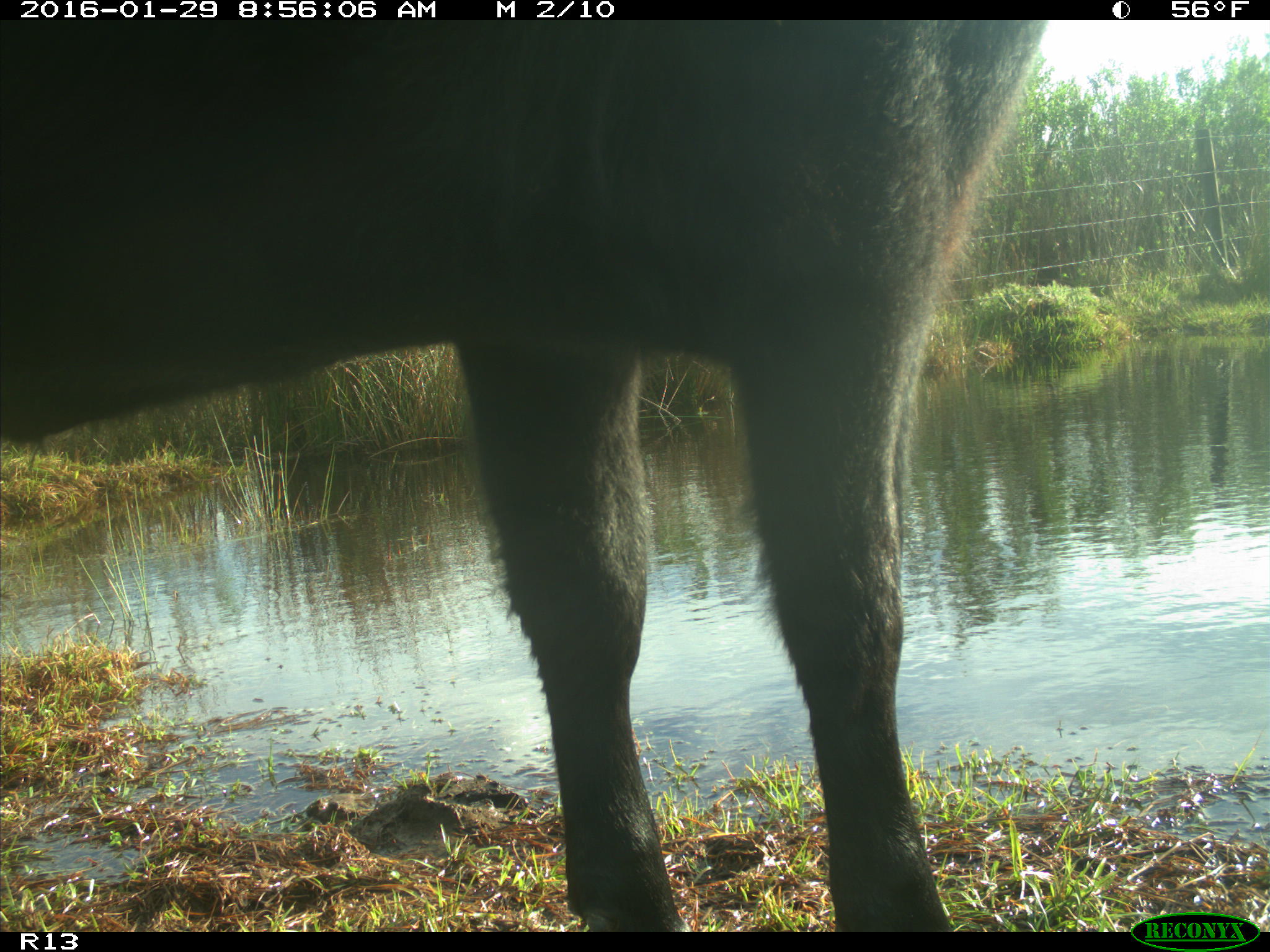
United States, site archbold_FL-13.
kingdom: Animalia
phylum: Chordata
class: Mammalia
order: Artiodactyla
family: Bovidae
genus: Bos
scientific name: Bos taurus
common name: domestic cow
Bos taurus (domestic cow).